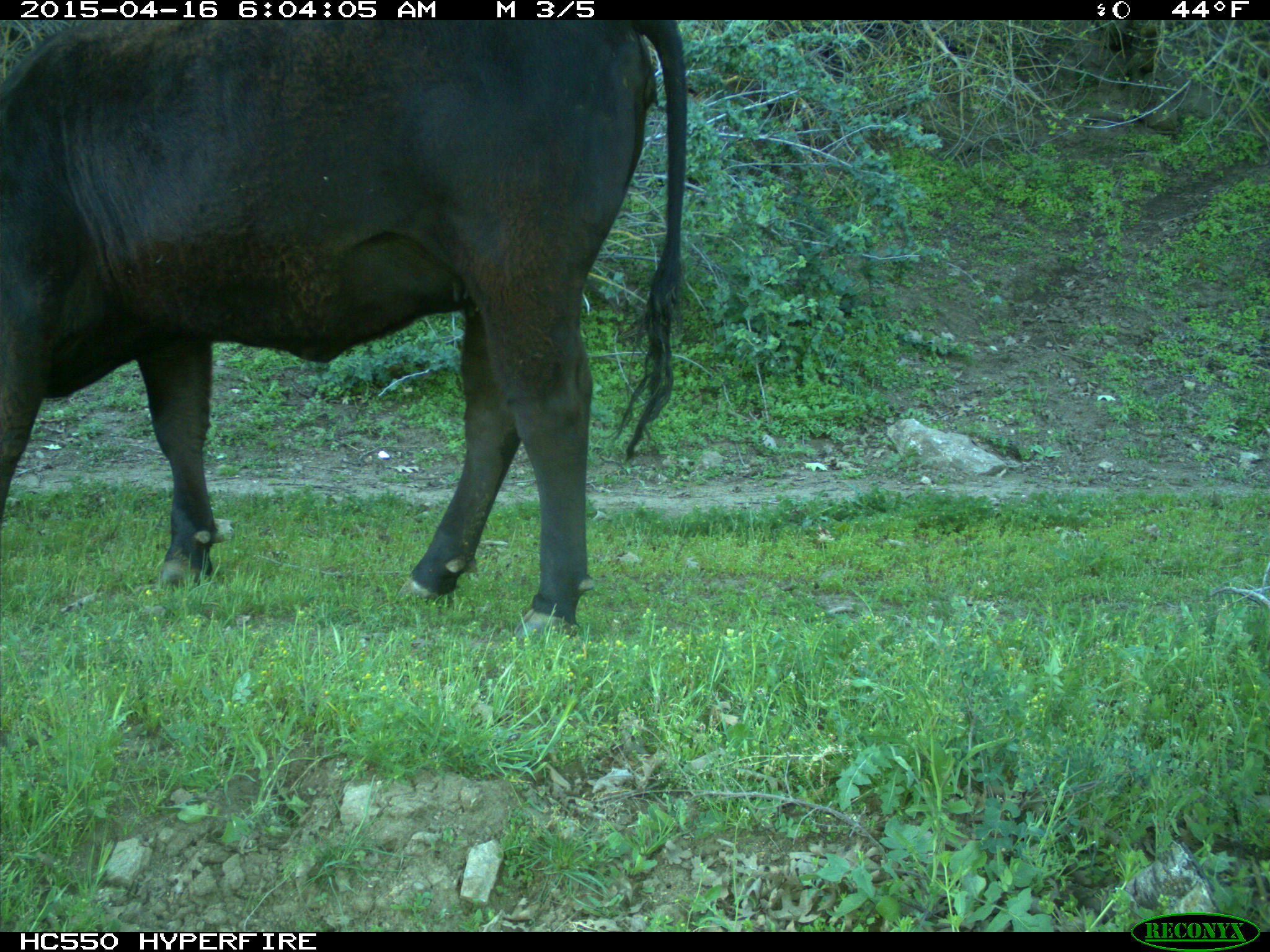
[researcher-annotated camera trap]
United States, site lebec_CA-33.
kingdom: Animalia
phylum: Chordata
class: Mammalia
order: Artiodactyla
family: Bovidae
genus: Bos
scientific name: Bos taurus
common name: domestic cow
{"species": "Bos taurus (domestic cow)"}